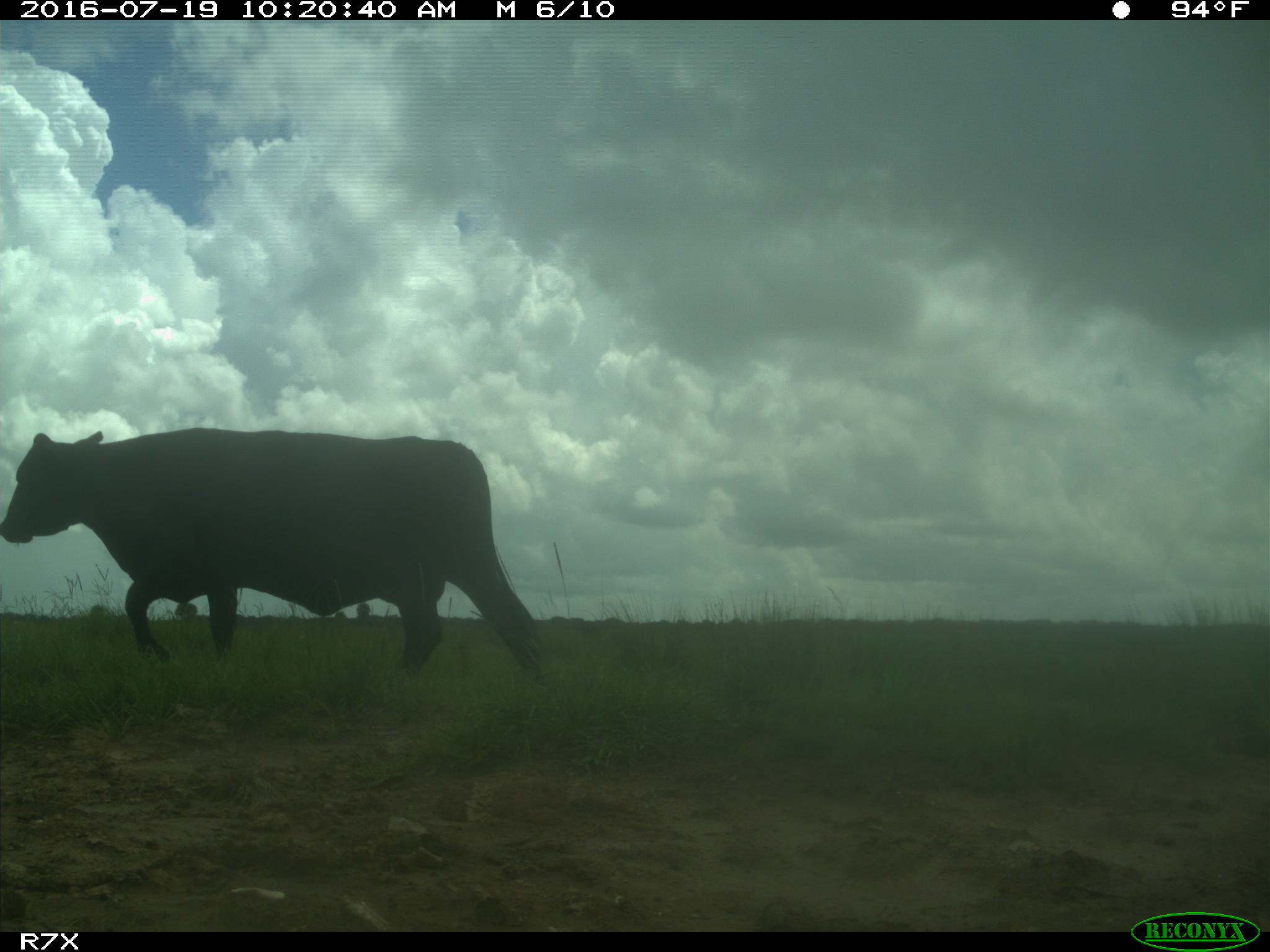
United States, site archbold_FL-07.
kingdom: Animalia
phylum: Chordata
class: Mammalia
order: Artiodactyla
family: Bovidae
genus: Bos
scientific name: Bos taurus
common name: domestic cow